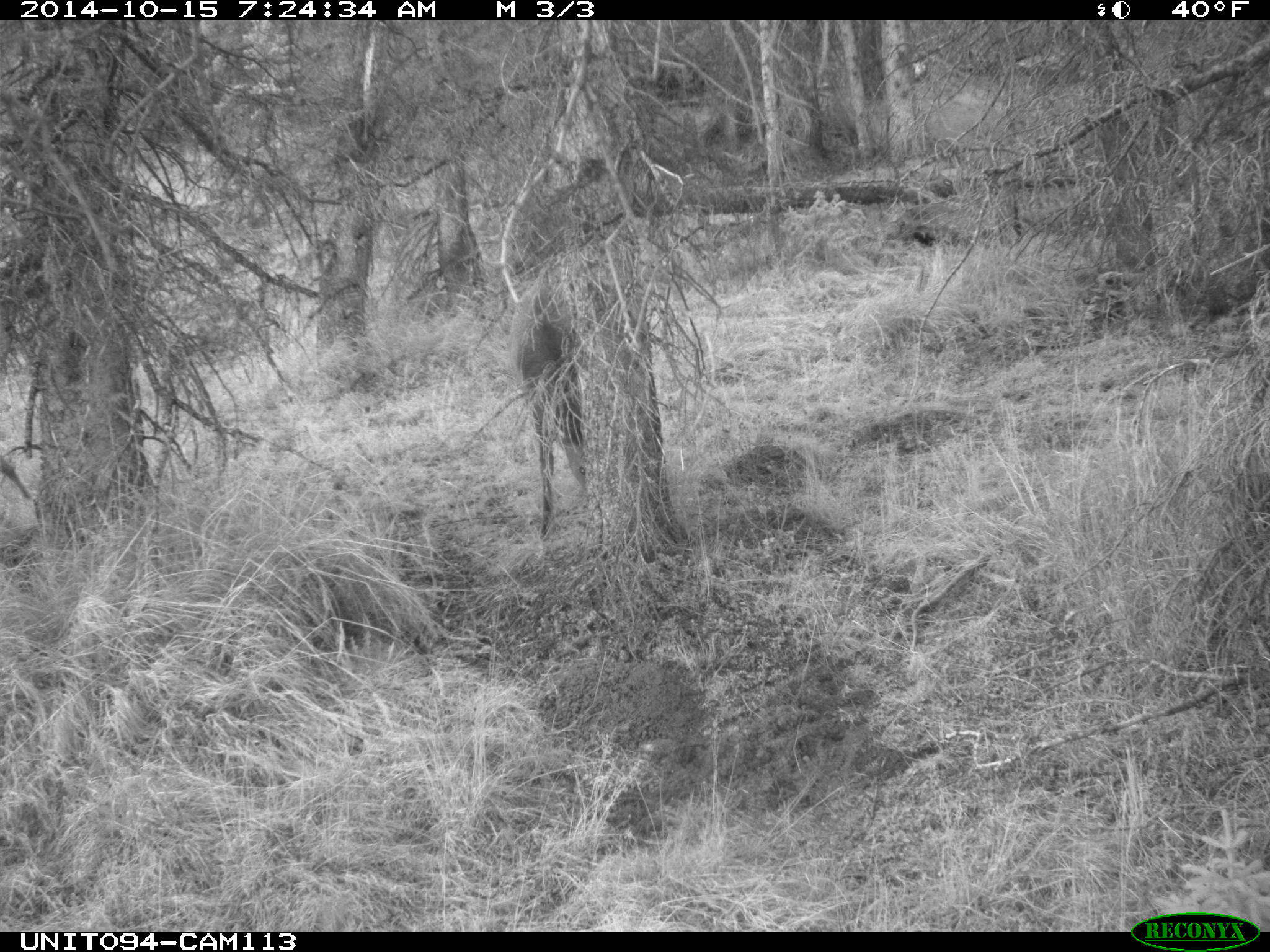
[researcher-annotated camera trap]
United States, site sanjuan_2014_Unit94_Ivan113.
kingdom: Animalia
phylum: Chordata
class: Mammalia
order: Artiodactyla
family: Cervidae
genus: Cervus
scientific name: Cervus elaphus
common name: red deer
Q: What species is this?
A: Cervus elaphus (red deer).